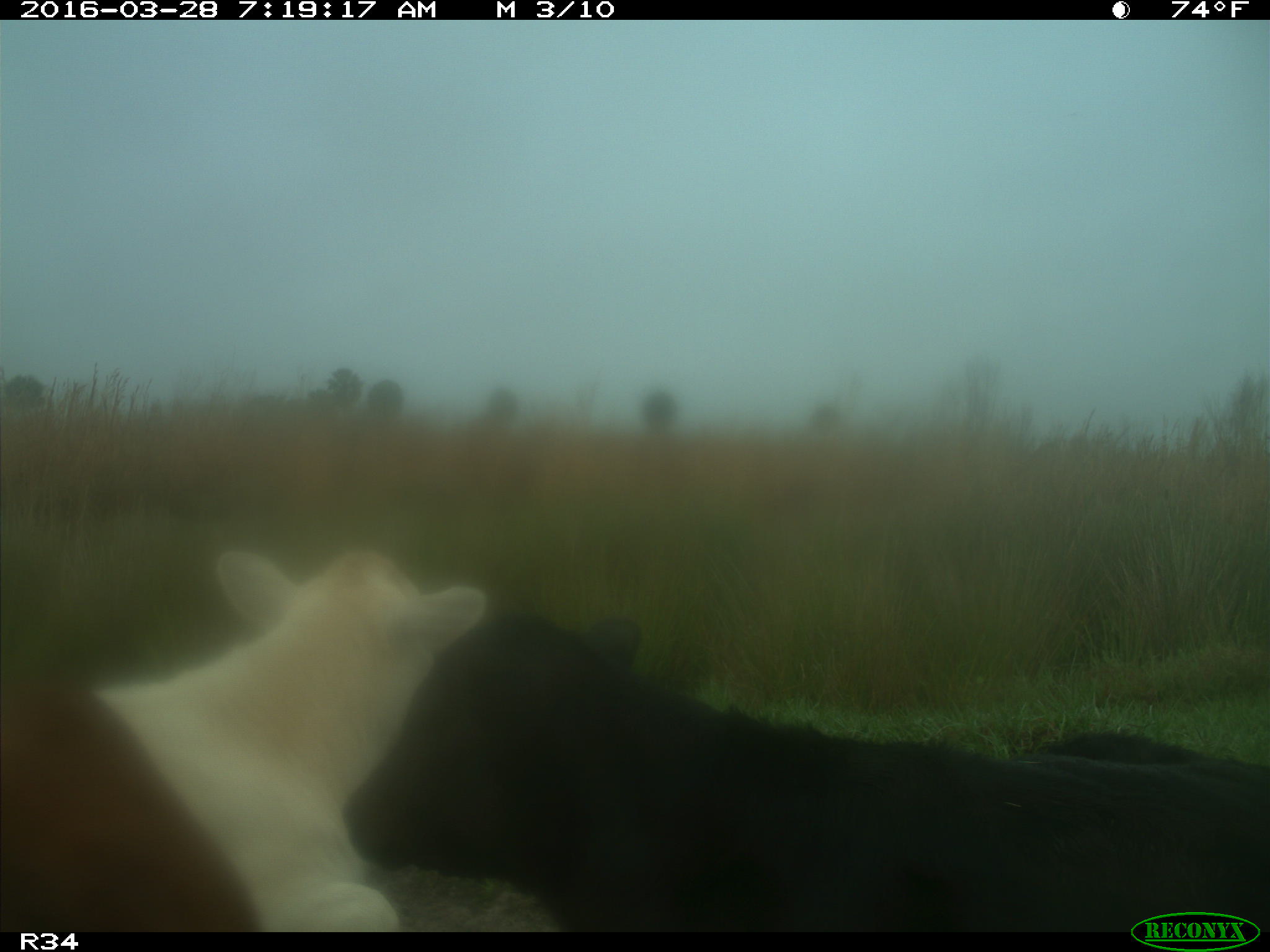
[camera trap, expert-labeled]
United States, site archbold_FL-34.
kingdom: Animalia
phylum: Chordata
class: Mammalia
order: Artiodactyla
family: Bovidae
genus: Bos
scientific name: Bos taurus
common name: domestic cow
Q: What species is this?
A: Bos taurus (domestic cow).